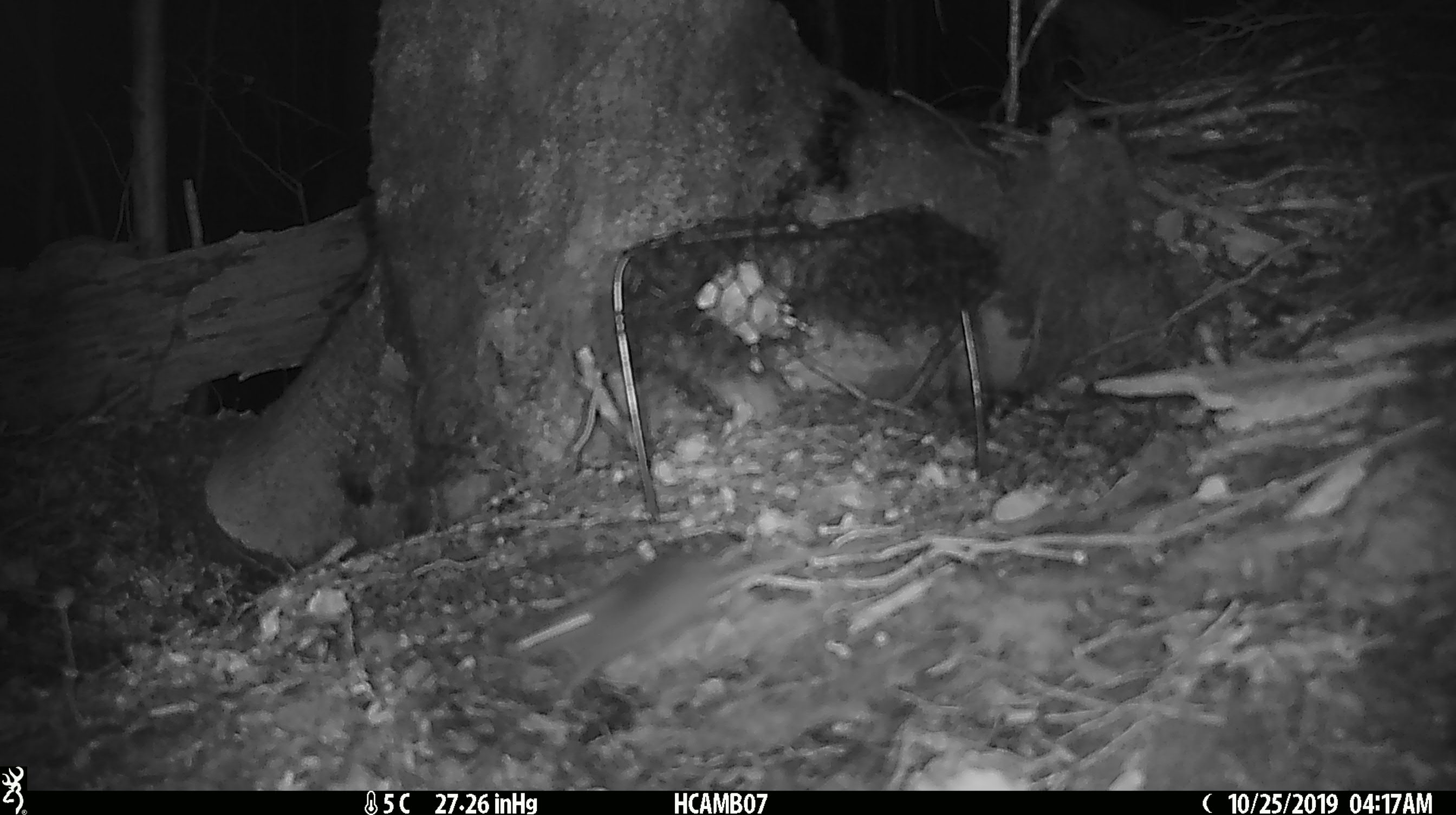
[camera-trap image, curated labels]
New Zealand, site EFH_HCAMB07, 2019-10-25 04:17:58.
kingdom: Animalia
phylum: Chordata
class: Mammalia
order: Rodentia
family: Muridae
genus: Mus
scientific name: Mus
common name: mouse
Mouse (Mus).